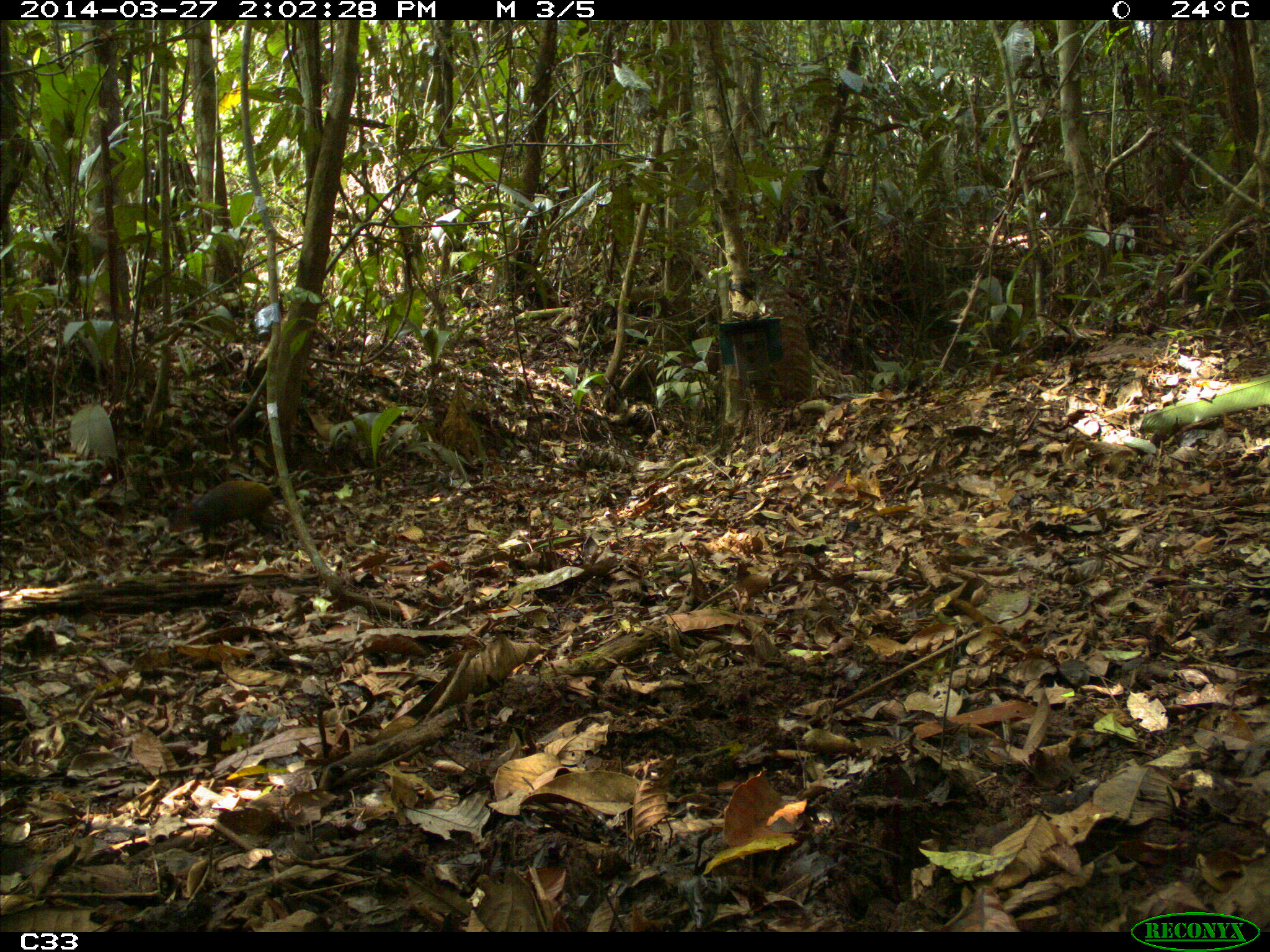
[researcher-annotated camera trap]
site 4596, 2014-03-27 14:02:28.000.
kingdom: Animalia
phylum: Chordata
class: Mammalia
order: Rodentia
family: Dasyproctidae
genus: Dasyprocta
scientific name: Dasyprocta leporina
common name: red-rumped agouti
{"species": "Dasyprocta leporina (red-rumped agouti)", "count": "1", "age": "adult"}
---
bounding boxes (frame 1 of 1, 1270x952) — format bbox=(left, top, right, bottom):
dasyprocta leporina: bbox=(167, 479, 289, 543)